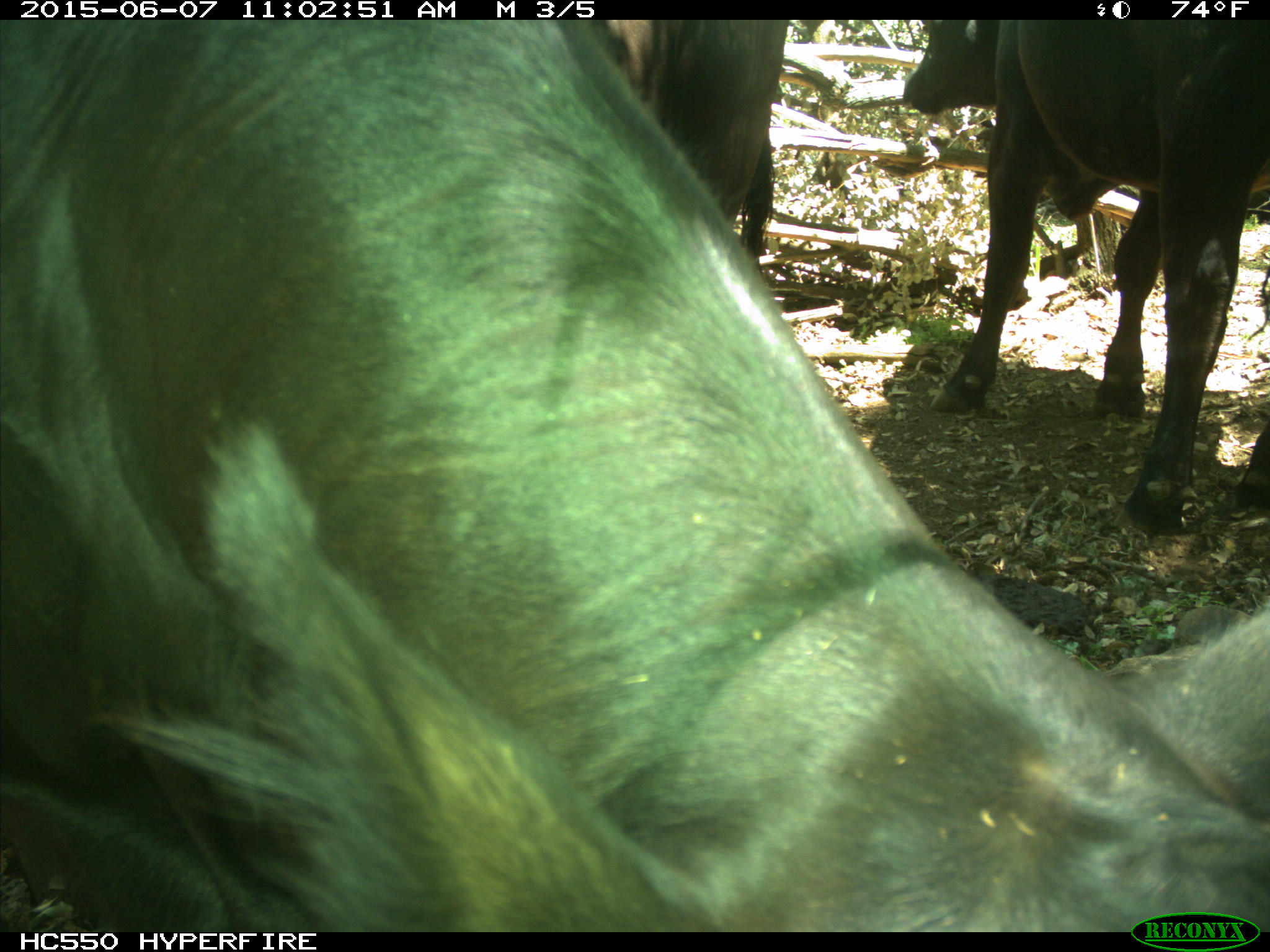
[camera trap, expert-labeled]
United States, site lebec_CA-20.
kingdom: Animalia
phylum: Chordata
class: Mammalia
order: Artiodactyla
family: Bovidae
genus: Bos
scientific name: Bos taurus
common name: domestic cow